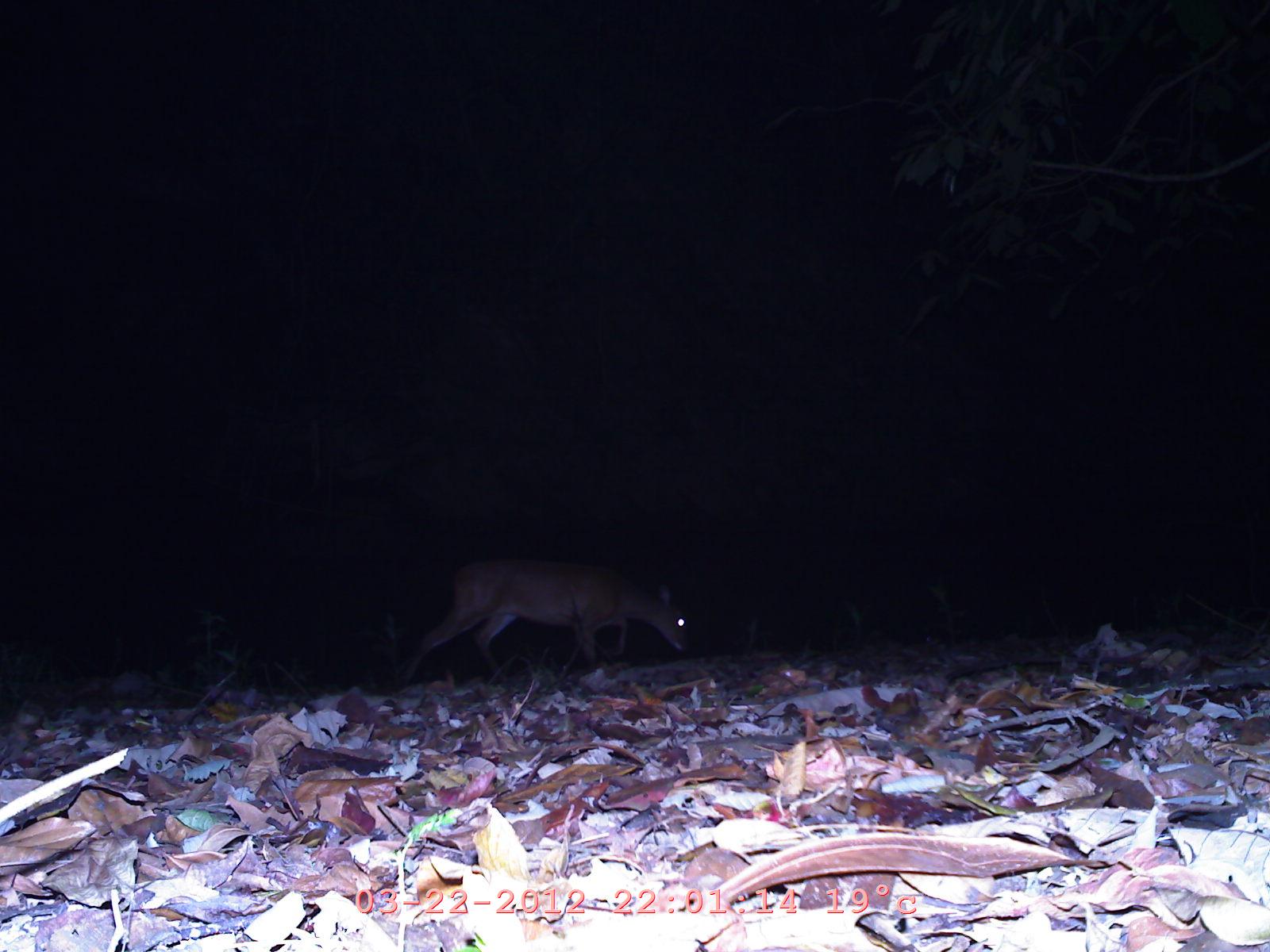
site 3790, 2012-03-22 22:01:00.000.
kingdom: Animalia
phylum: Chordata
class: Mammalia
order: Artiodactyla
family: Cervidae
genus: Muntiacus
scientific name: Muntiacus muntjak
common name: southern red muntjac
Muntiacus muntjak (southern red muntjac), count 1.